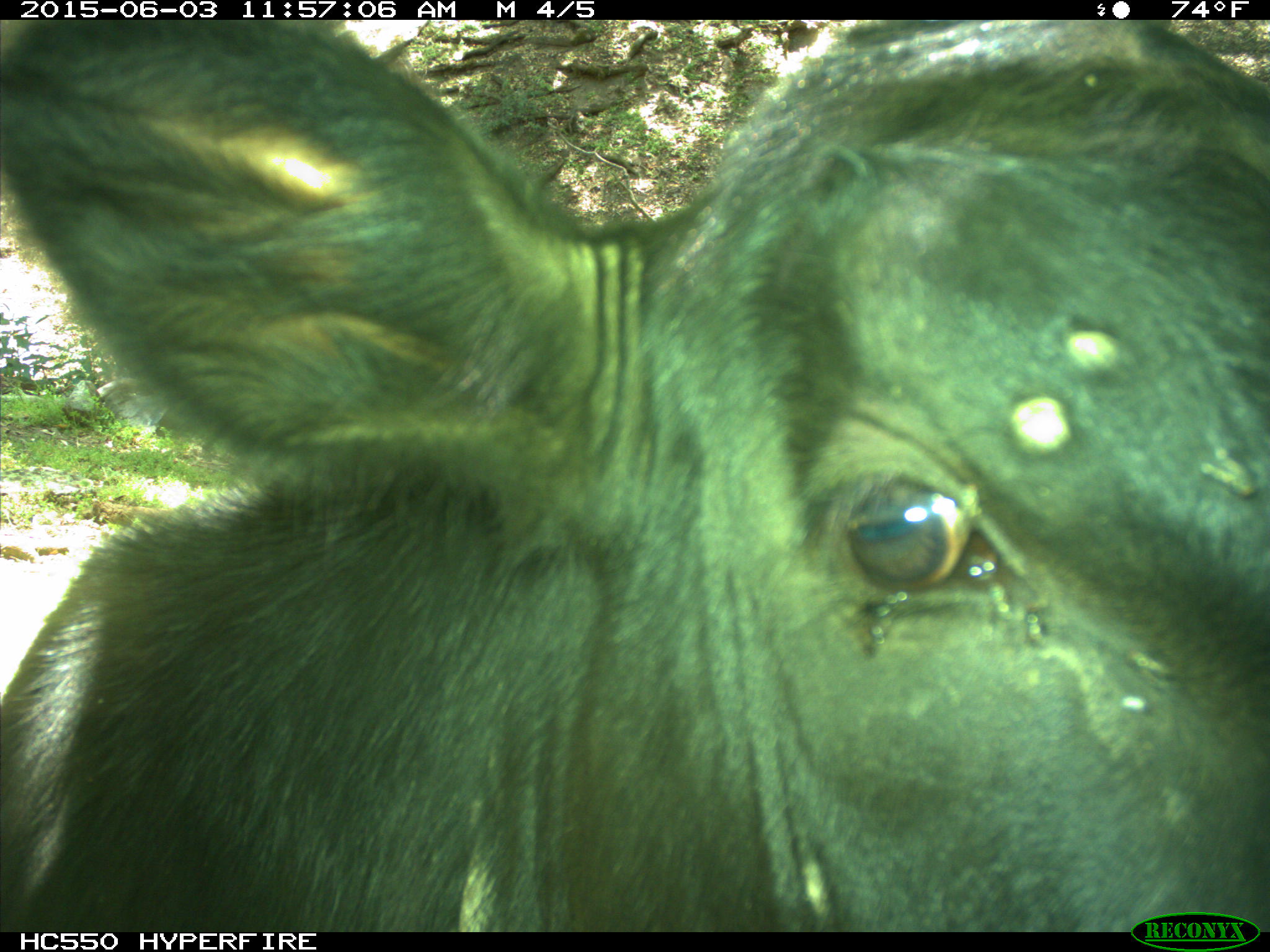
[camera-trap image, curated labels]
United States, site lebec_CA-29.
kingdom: Animalia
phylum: Chordata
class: Mammalia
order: Artiodactyla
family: Bovidae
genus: Bos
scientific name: Bos taurus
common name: domestic cow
Bos taurus (domestic cow).